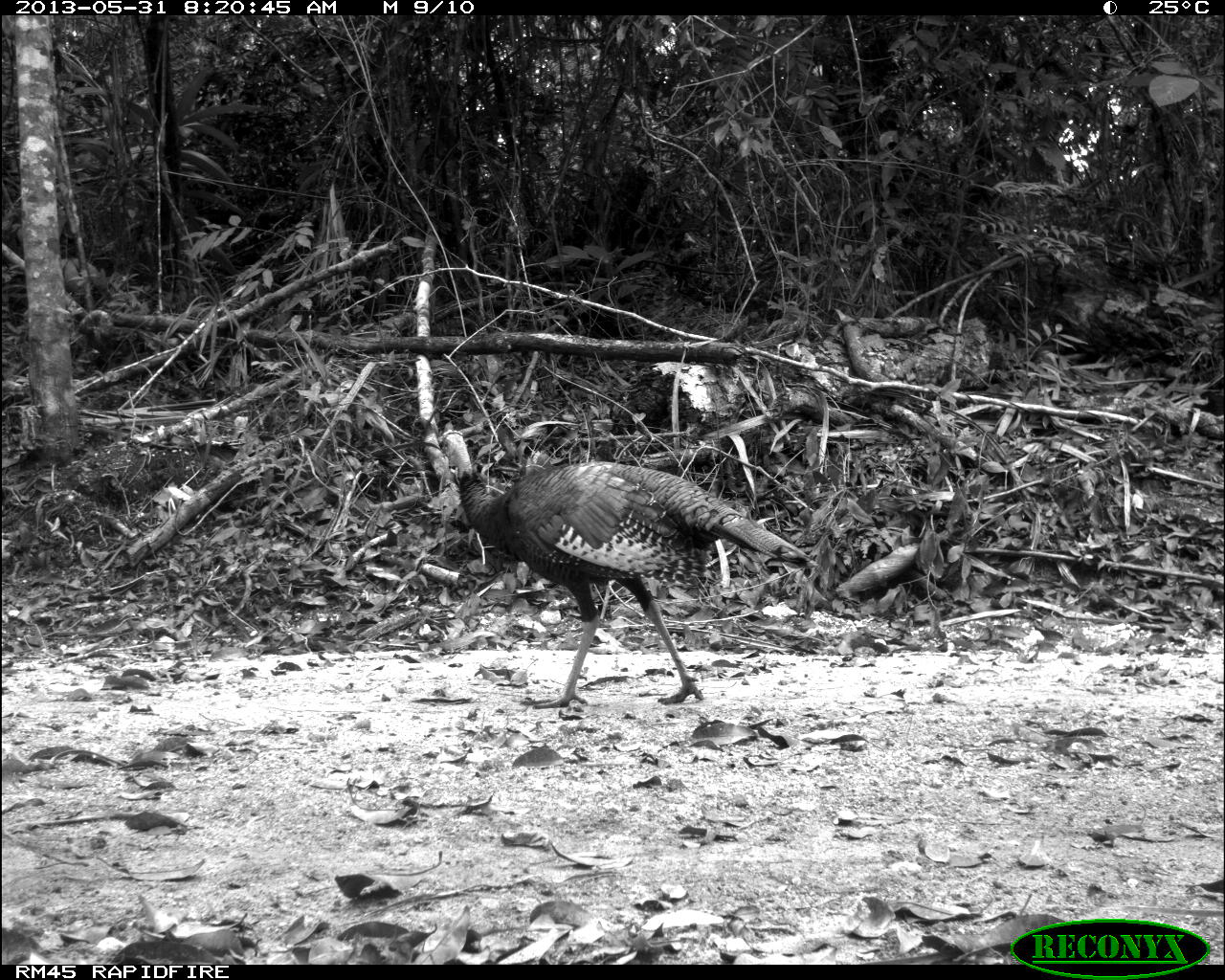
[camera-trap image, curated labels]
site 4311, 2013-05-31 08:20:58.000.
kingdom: Animalia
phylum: Chordata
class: Aves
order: Galliformes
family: Phasianidae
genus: Meleagris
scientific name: Meleagris ocellata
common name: ocellated turkey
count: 2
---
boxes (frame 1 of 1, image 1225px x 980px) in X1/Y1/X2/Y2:
meleagris ocellata: 436/425/816/708